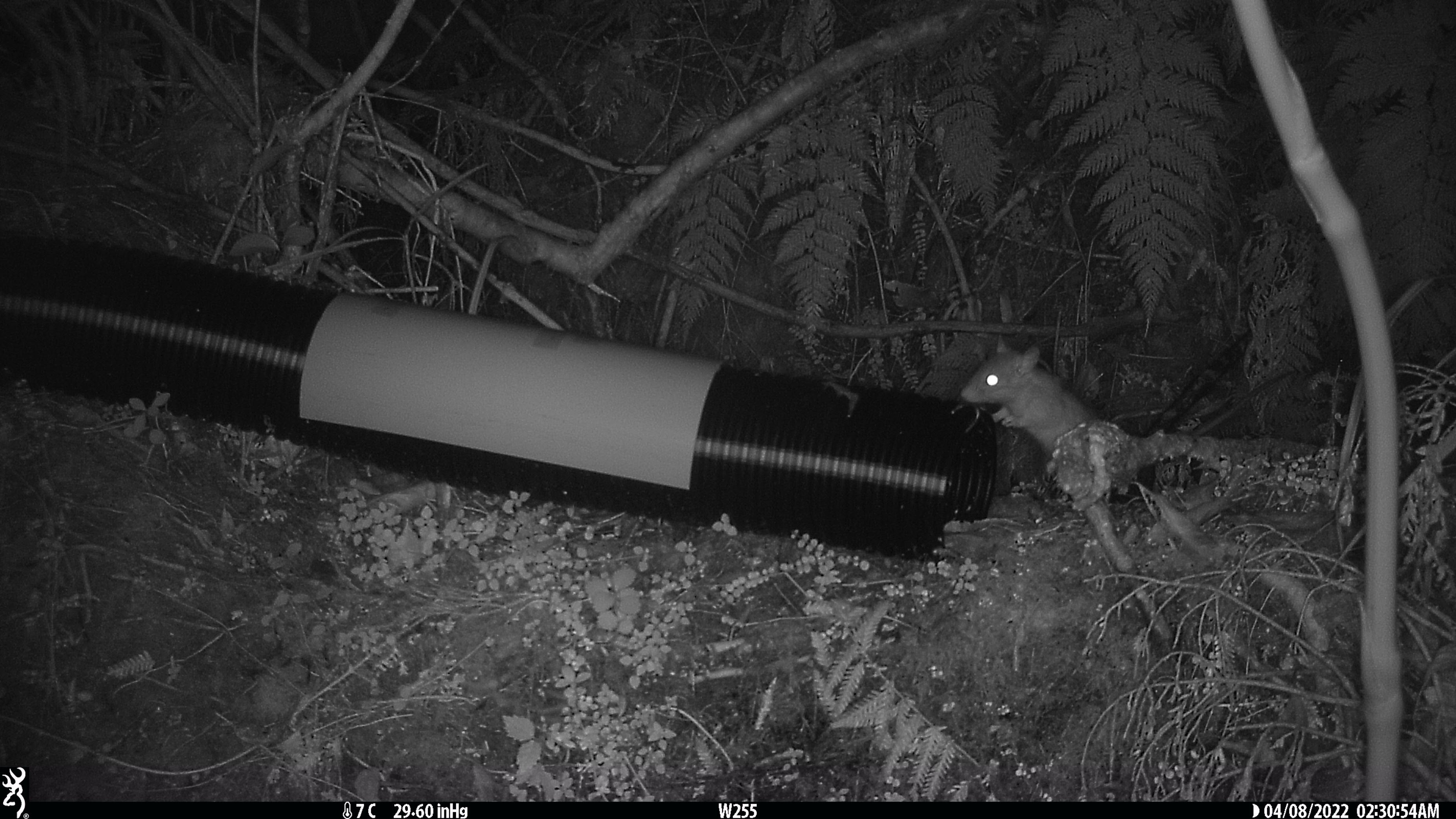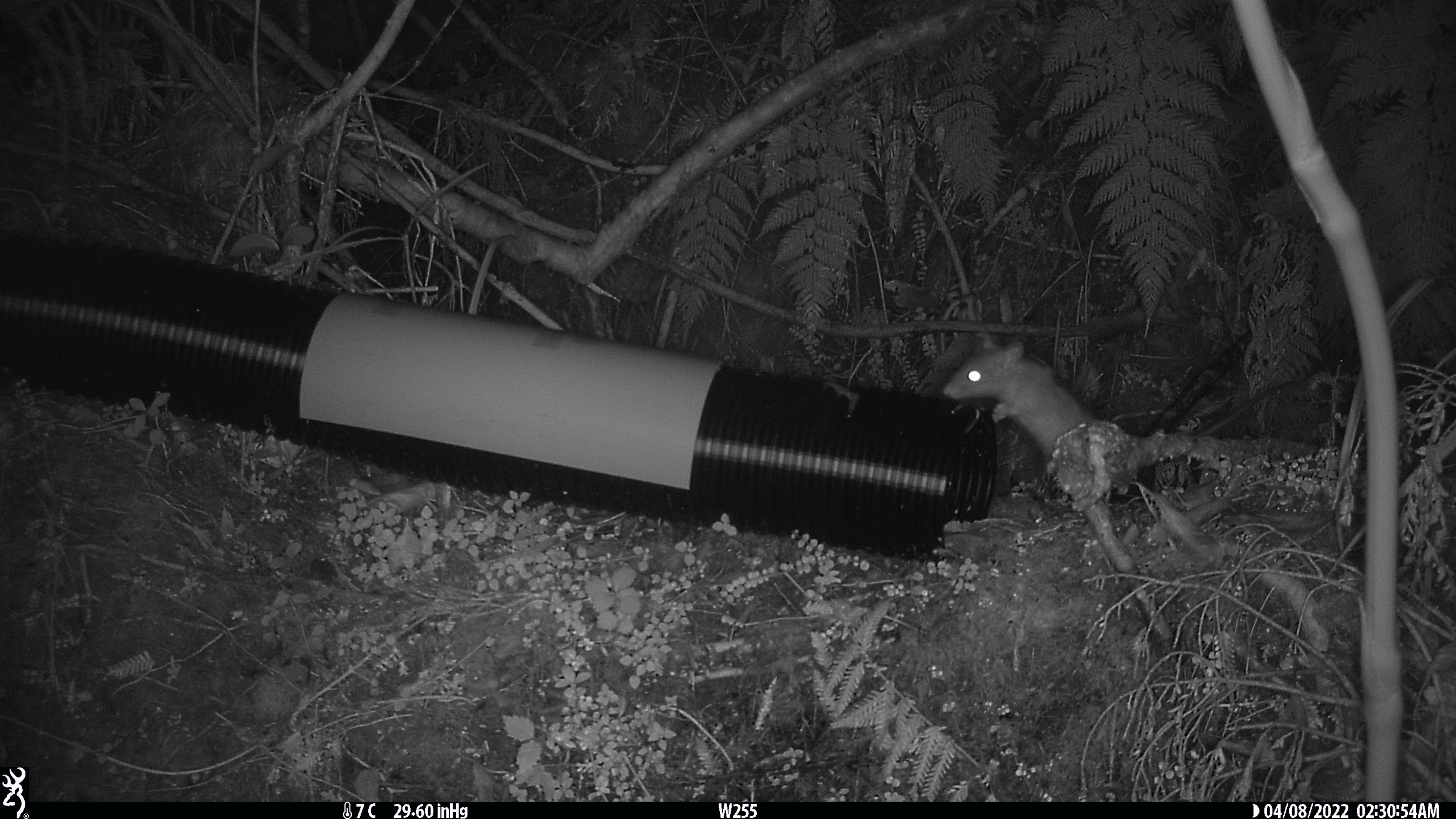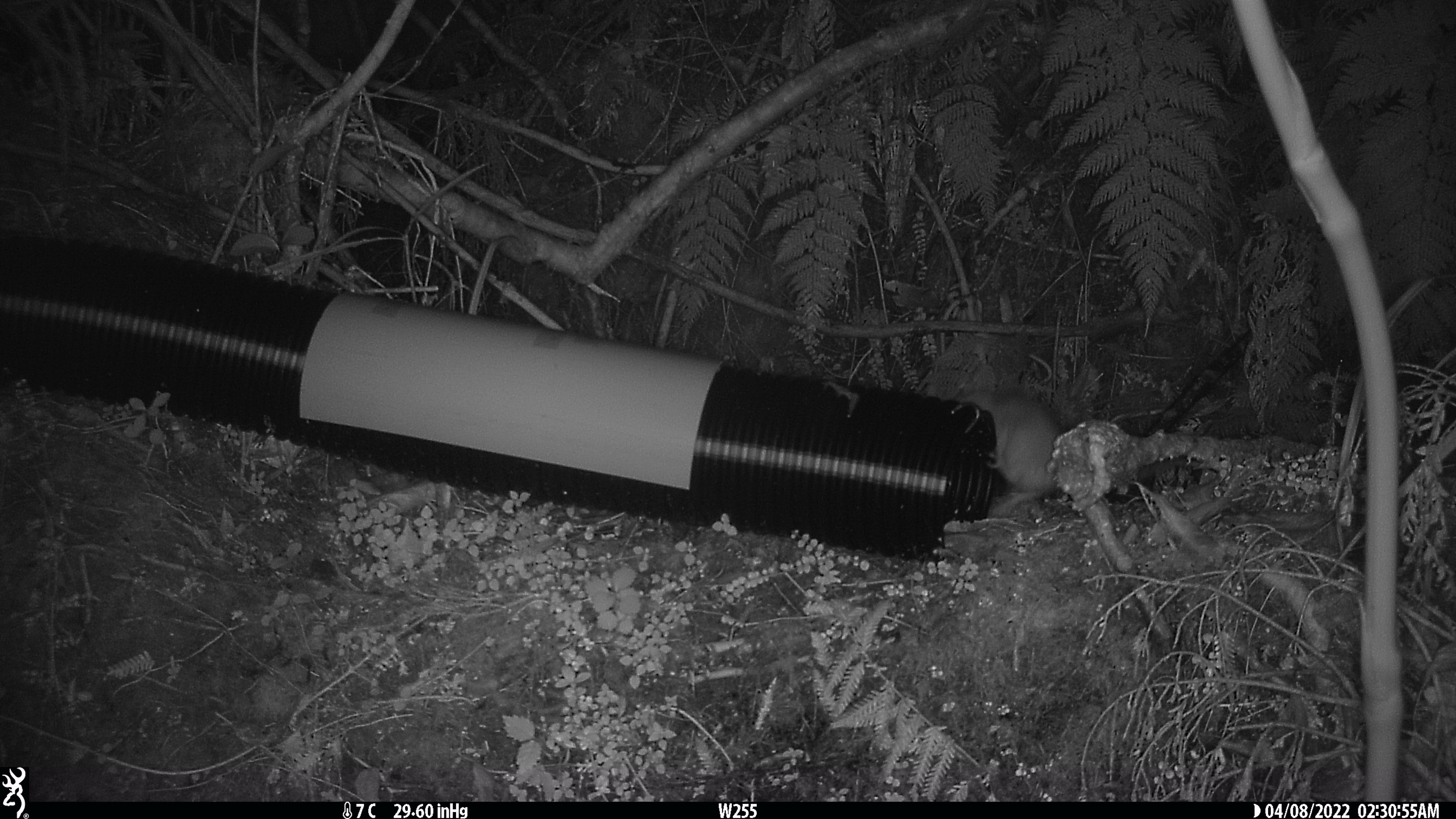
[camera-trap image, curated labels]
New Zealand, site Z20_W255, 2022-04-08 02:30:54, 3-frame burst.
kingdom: Animalia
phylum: Chordata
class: Mammalia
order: Rodentia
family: Muridae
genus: Rattus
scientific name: Rattus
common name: rat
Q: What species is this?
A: Rat (Rattus).